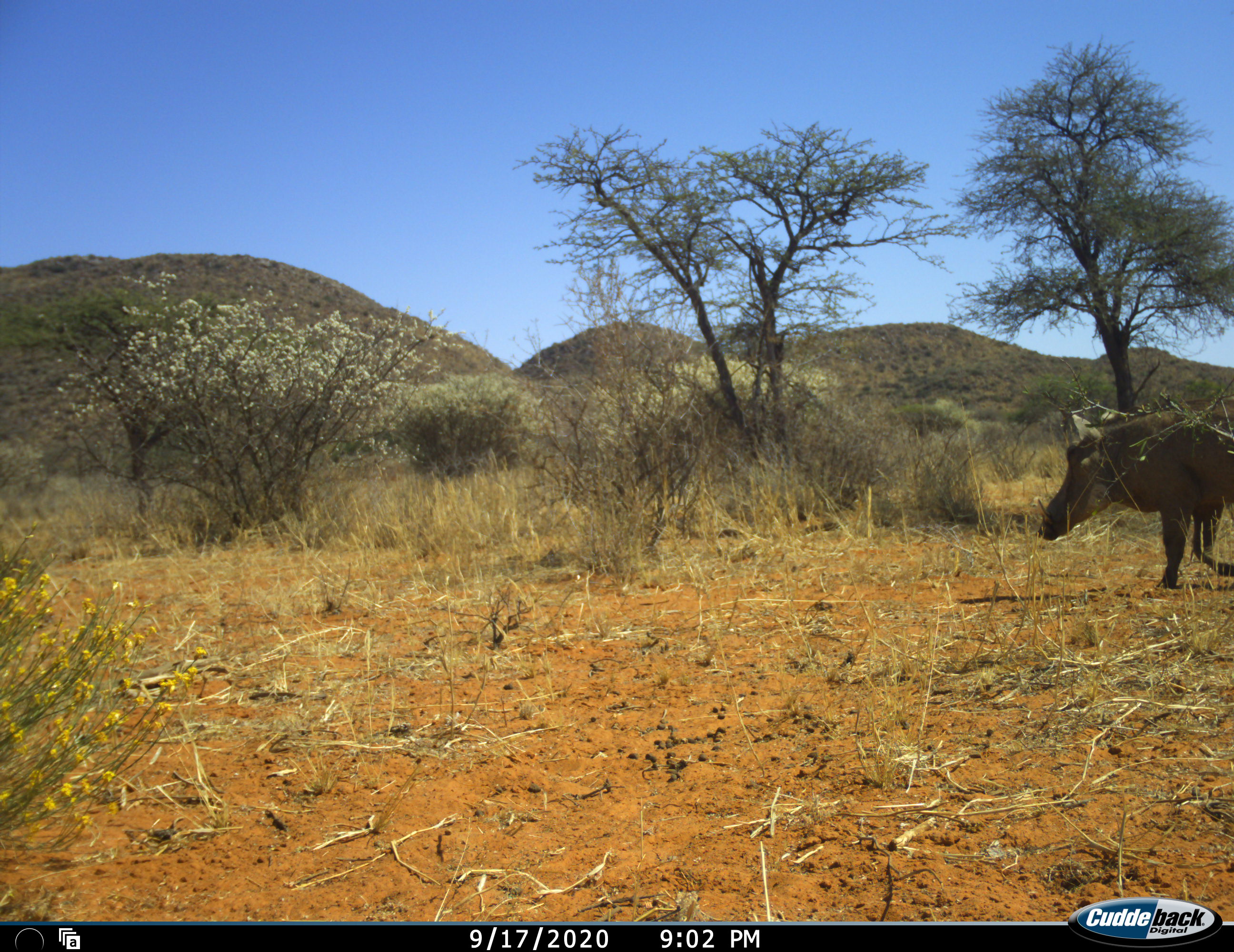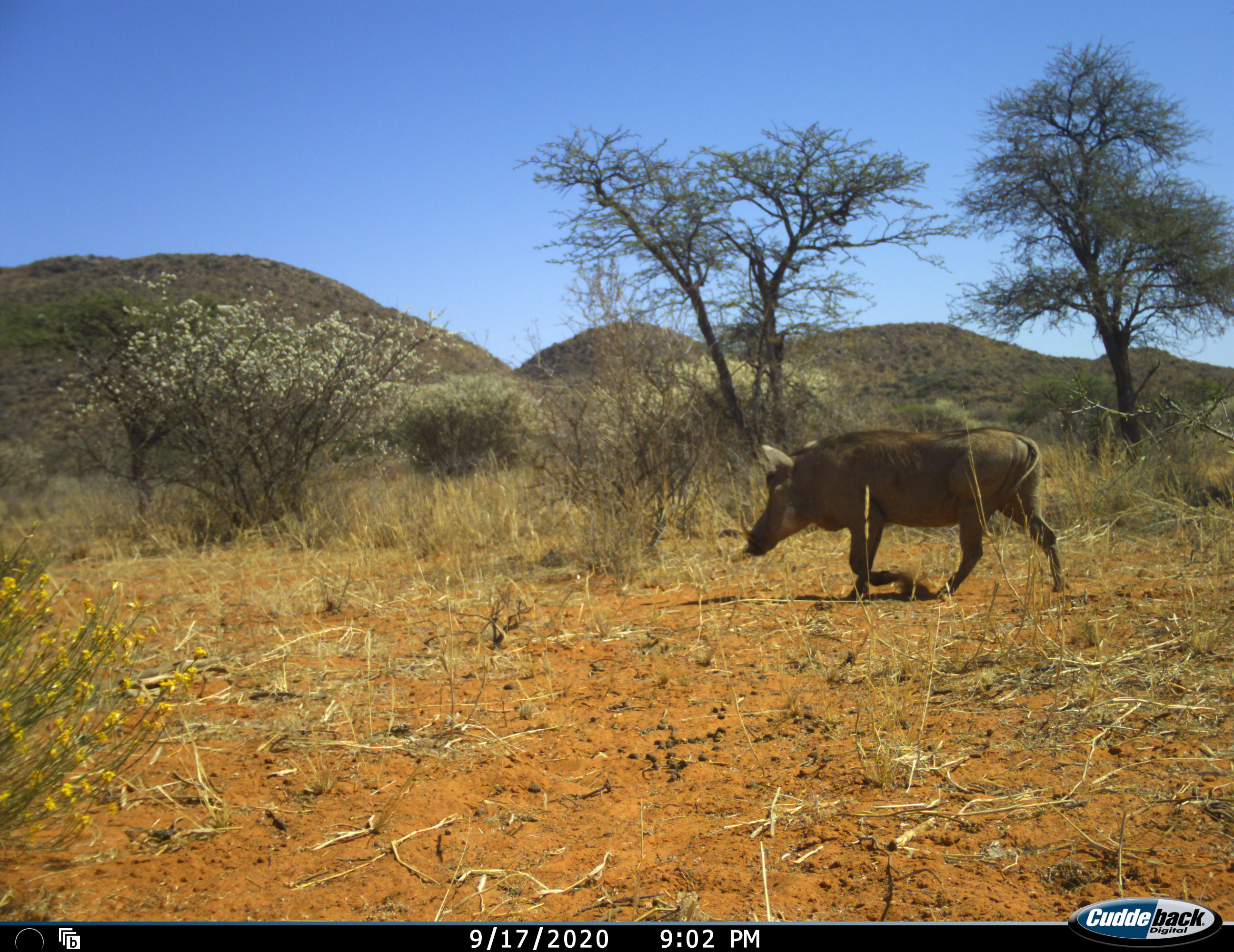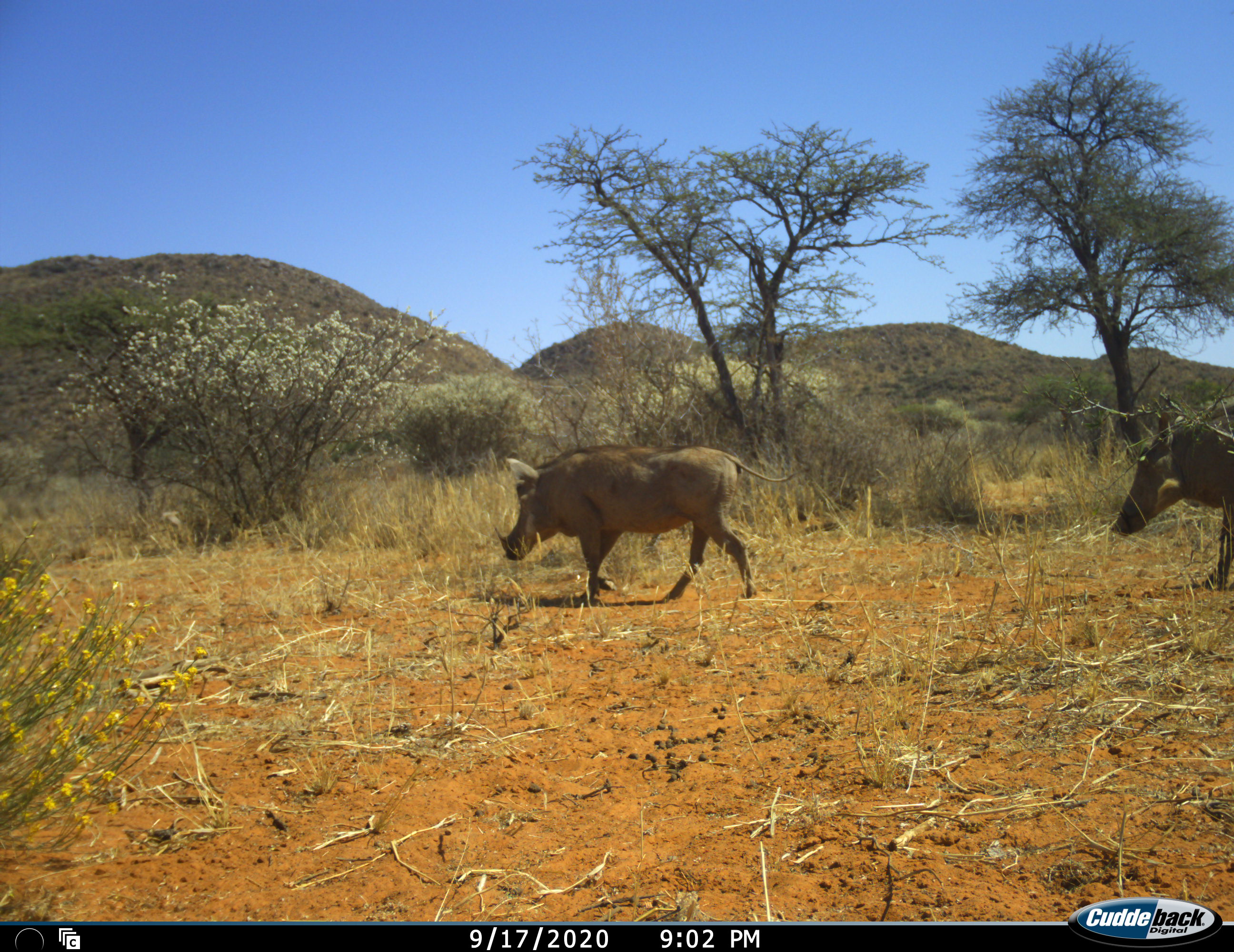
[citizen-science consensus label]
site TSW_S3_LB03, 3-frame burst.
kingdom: Animalia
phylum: Chordata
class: Mammalia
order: Artiodactyla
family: Suidae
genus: Phacochoerus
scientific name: Phacochoerus africanus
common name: warthog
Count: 2.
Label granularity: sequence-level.